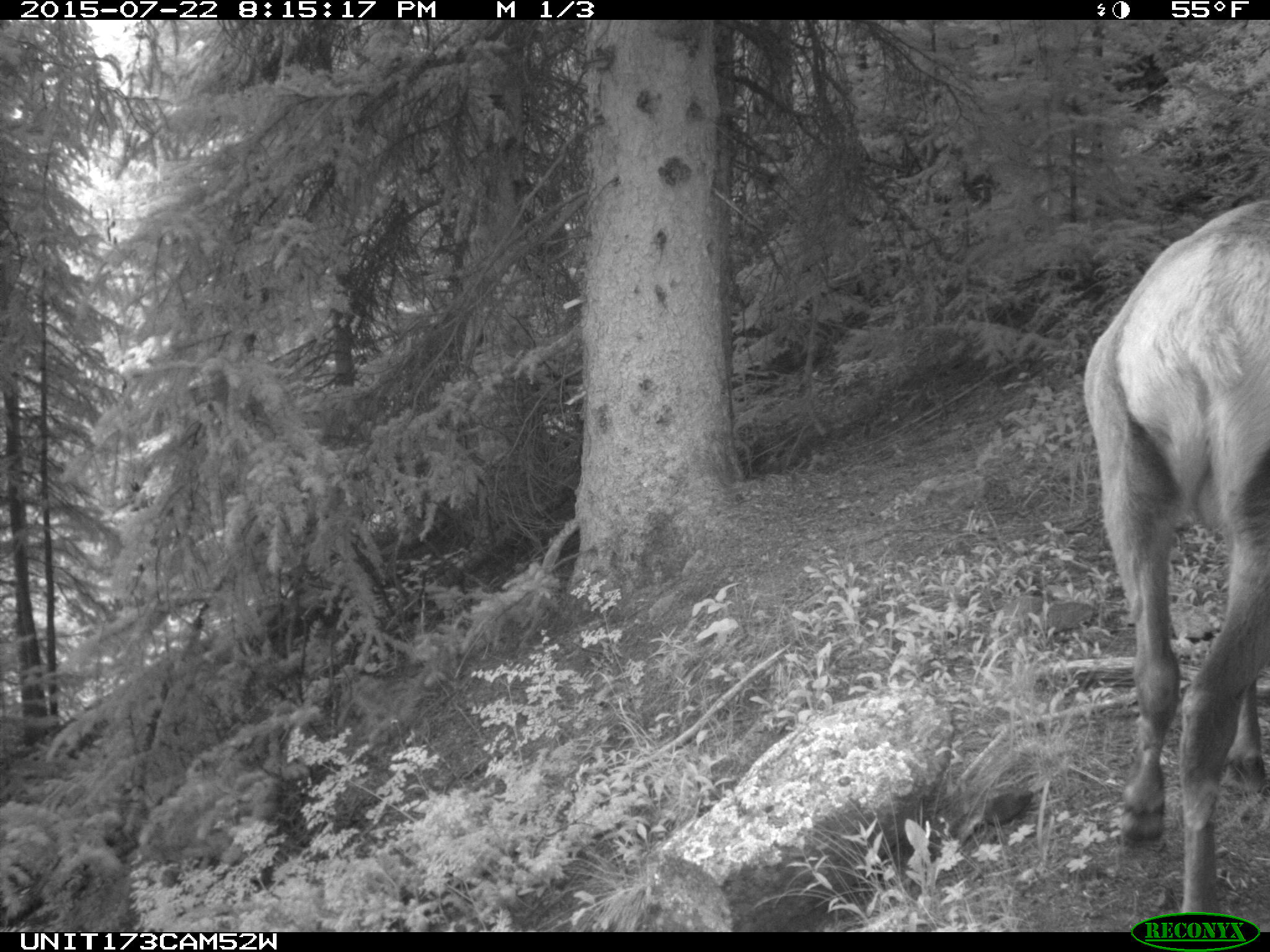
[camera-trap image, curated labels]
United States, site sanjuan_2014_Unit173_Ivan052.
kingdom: Animalia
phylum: Chordata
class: Mammalia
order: Artiodactyla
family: Cervidae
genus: Cervus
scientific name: Cervus elaphus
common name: red deer